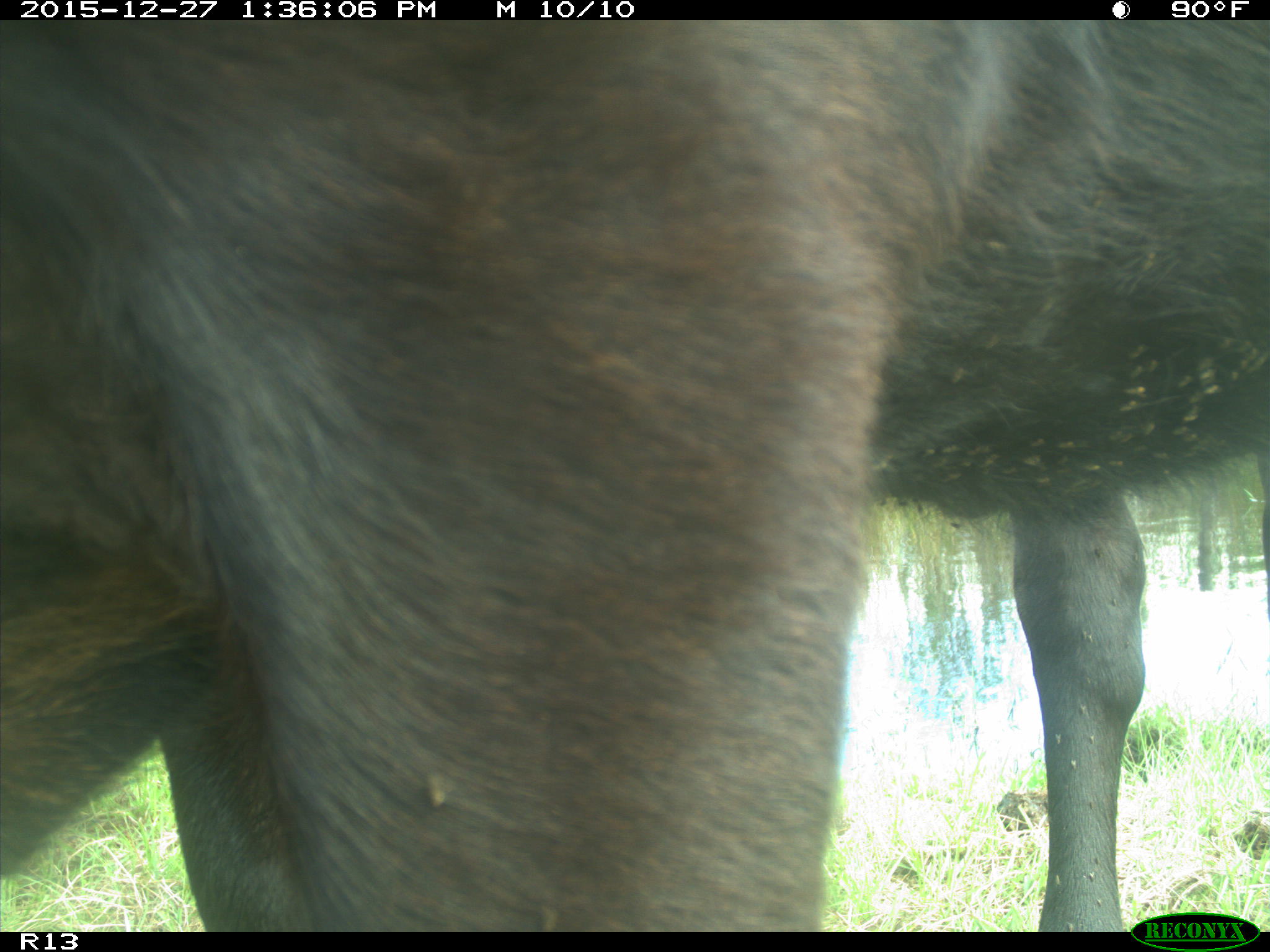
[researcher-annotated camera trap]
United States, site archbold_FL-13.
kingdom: Animalia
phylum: Chordata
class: Mammalia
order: Artiodactyla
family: Bovidae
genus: Bos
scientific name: Bos taurus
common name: domestic cow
Bos taurus (domestic cow).